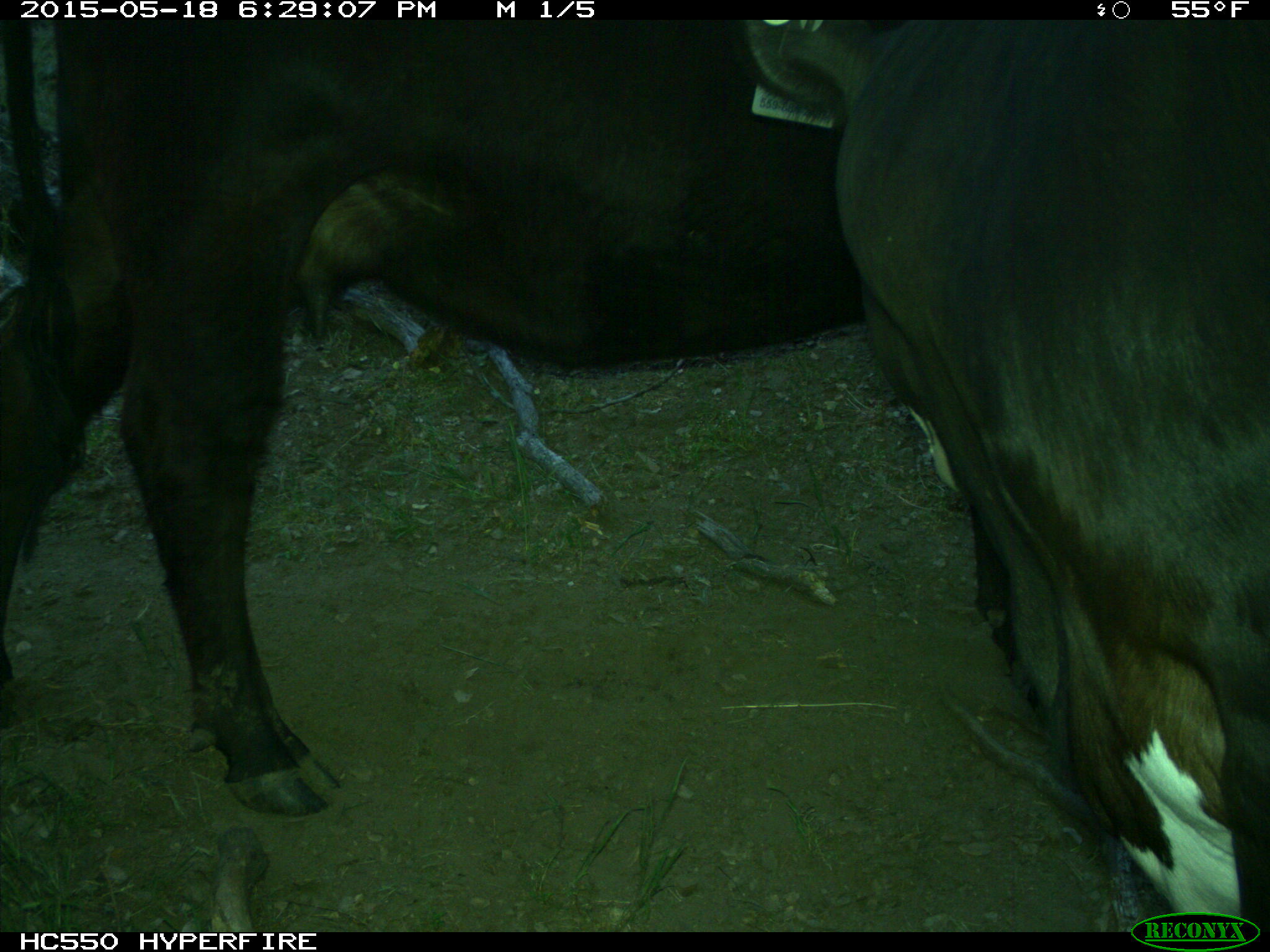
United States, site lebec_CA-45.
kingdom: Animalia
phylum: Chordata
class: Mammalia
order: Artiodactyla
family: Bovidae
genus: Bos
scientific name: Bos taurus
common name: domestic cow